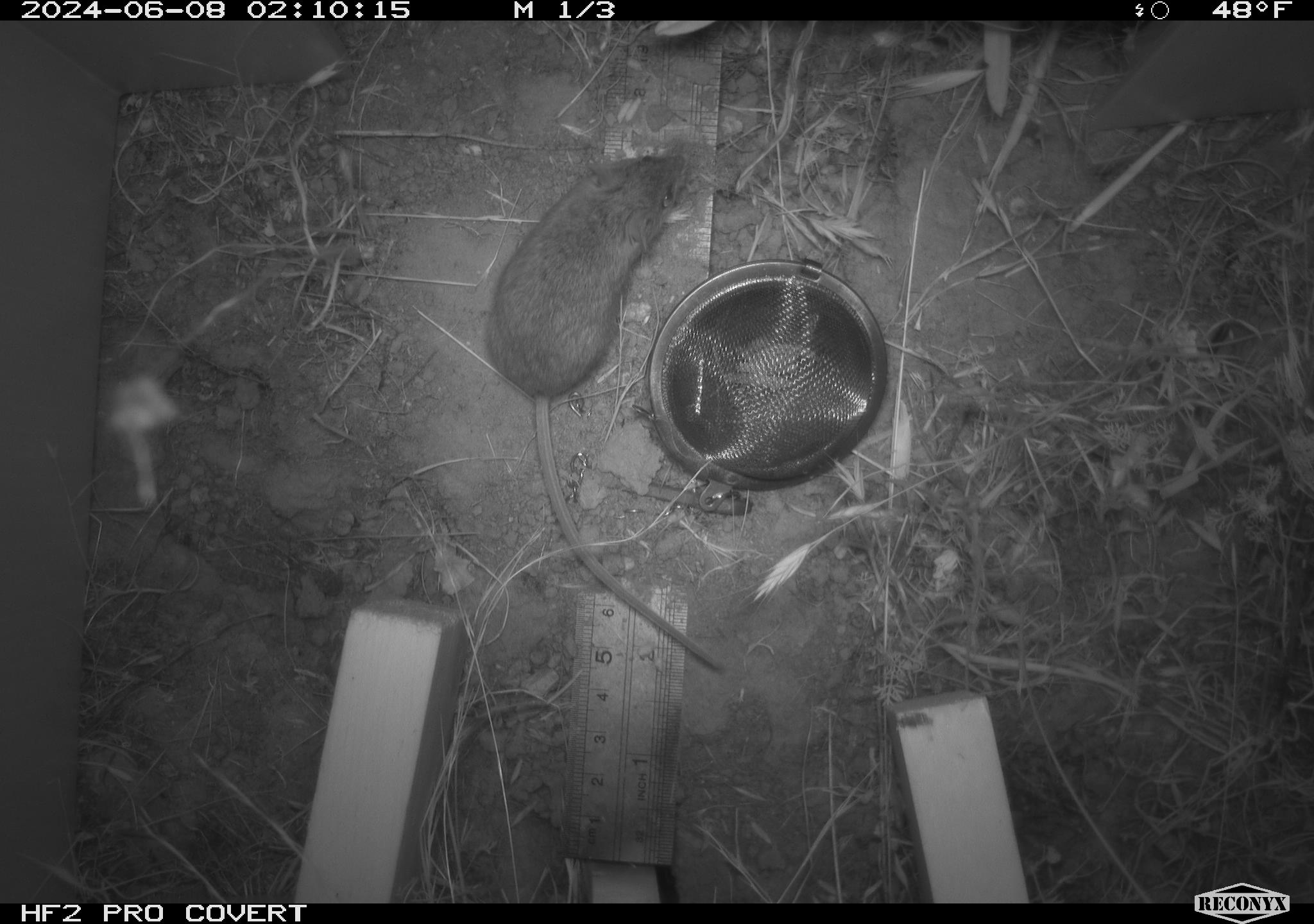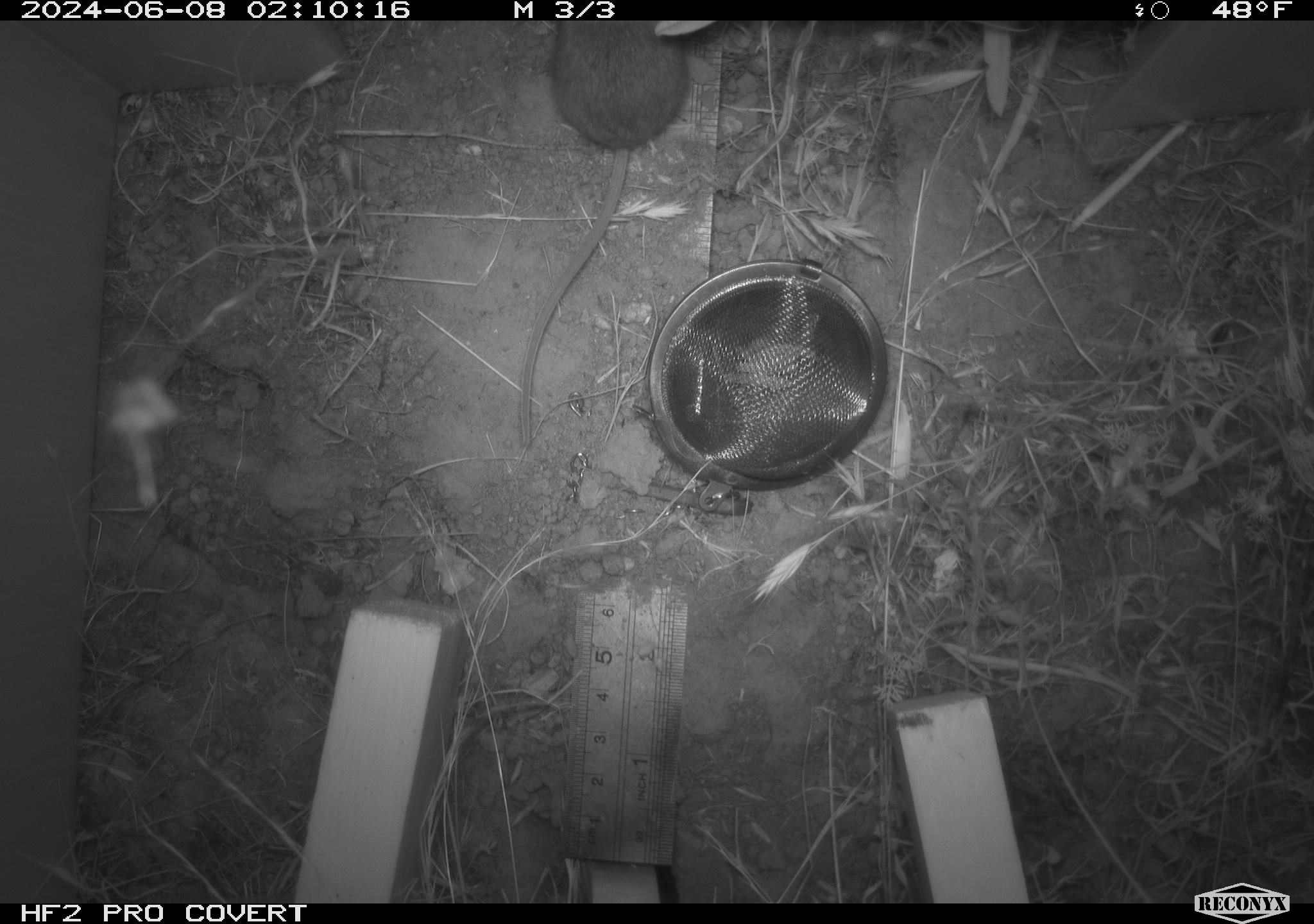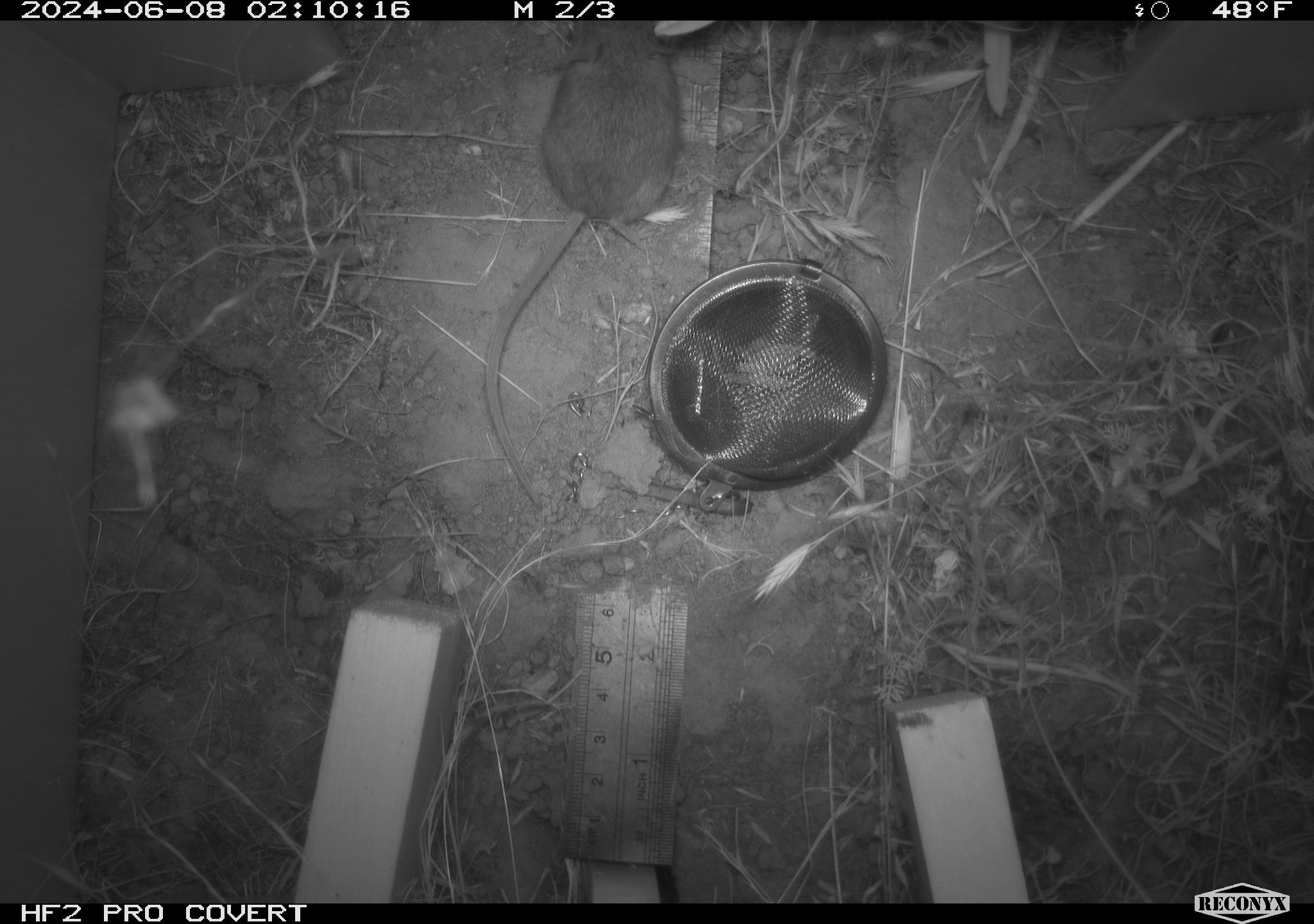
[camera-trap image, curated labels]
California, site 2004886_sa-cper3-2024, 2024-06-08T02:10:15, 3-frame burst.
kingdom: Animalia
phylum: Chordata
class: Mammalia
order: Rodentia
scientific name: Rodentia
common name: rodent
Rodent (Rodentia).